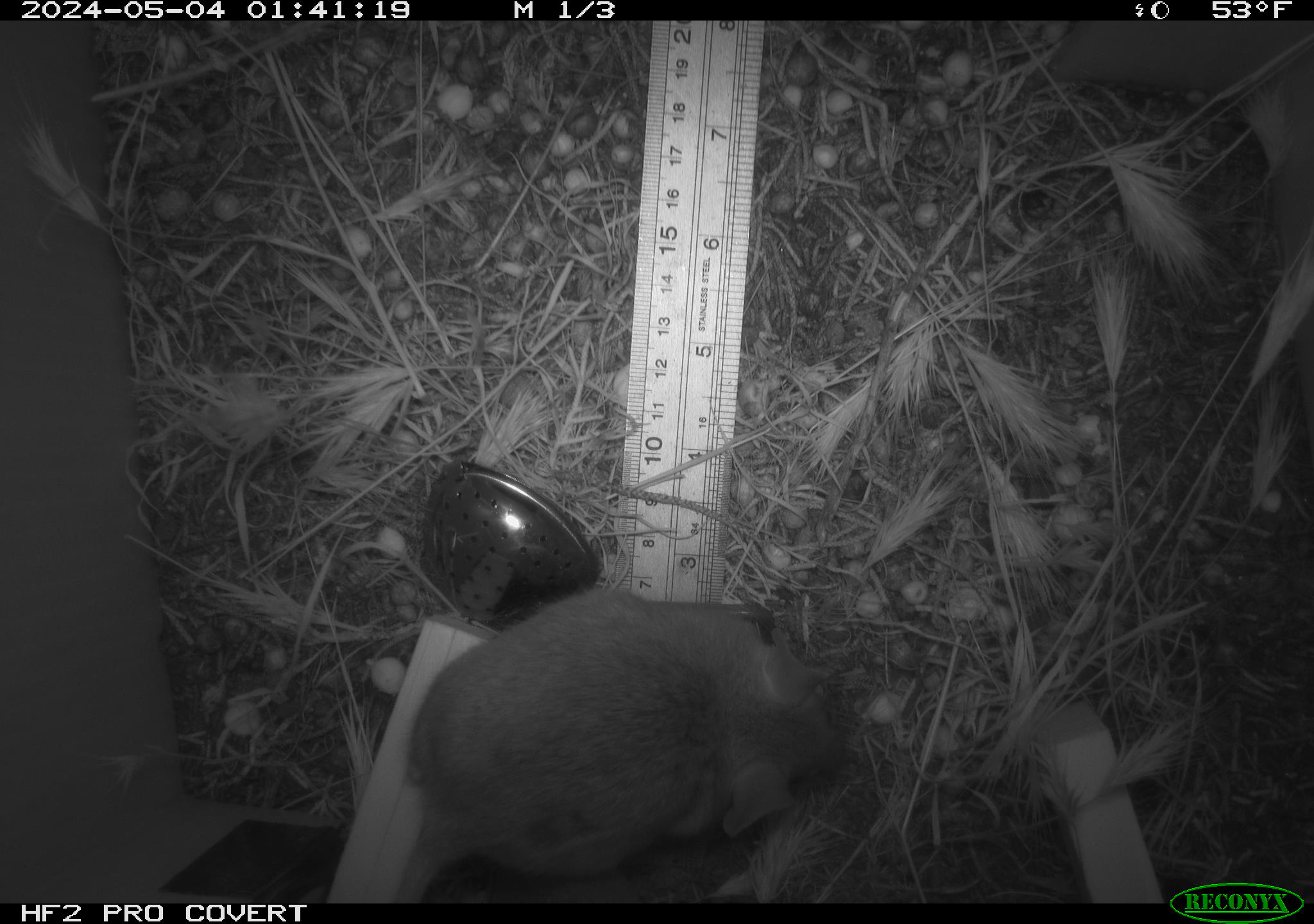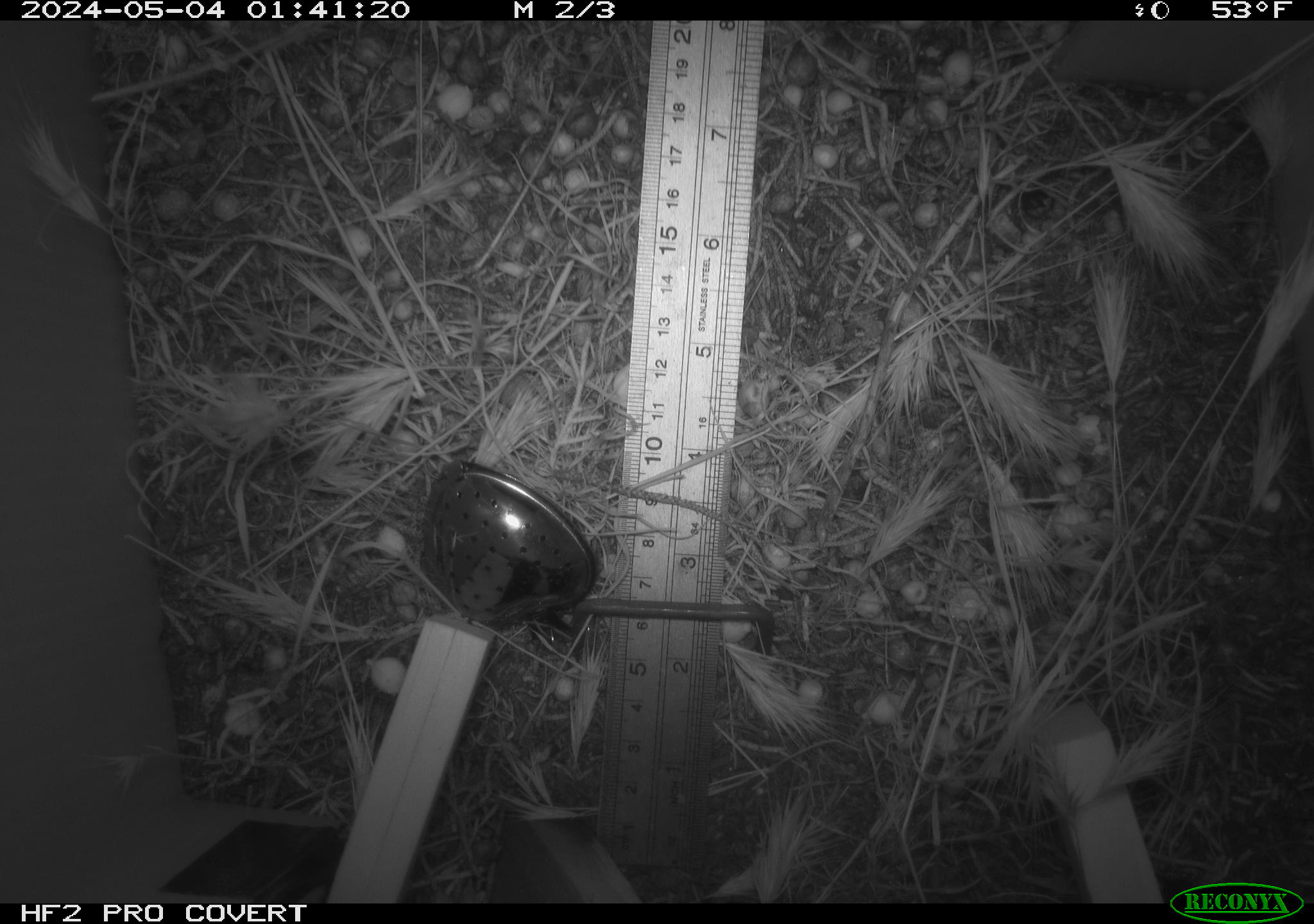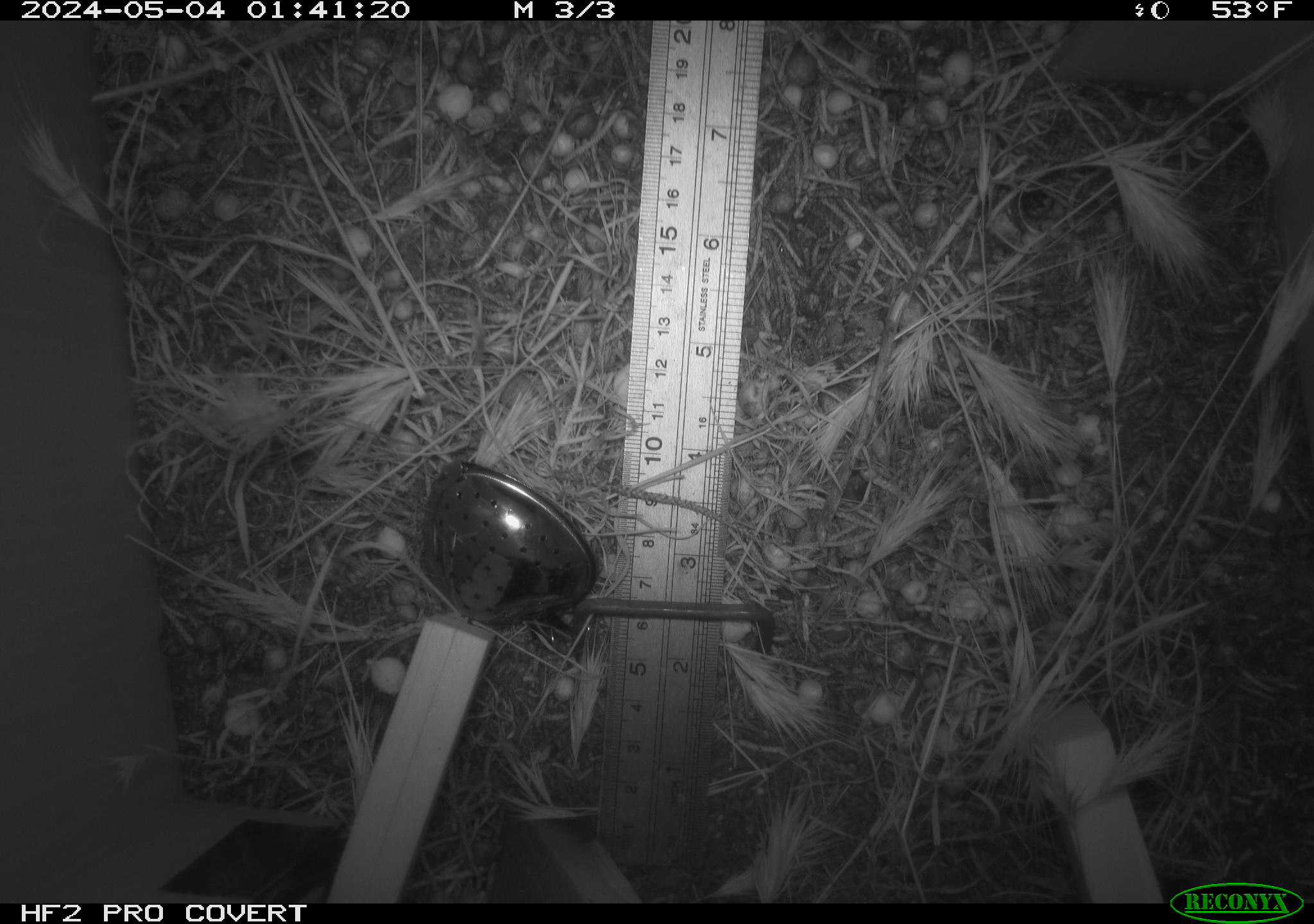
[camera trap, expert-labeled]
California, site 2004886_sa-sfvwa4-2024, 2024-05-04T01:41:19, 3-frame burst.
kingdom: Animalia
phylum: Chordata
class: Mammalia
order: Rodentia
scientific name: Rodentia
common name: mouse species